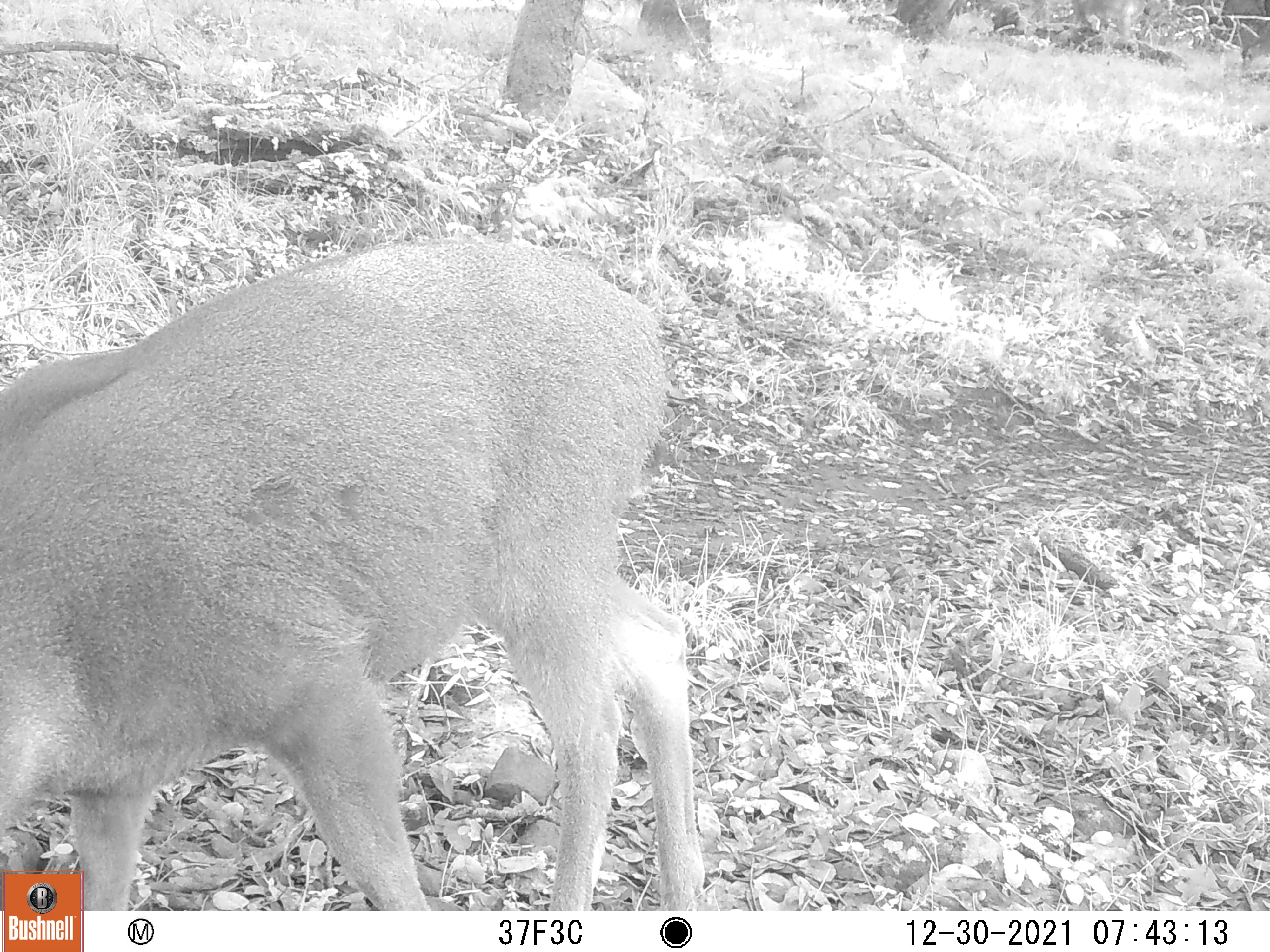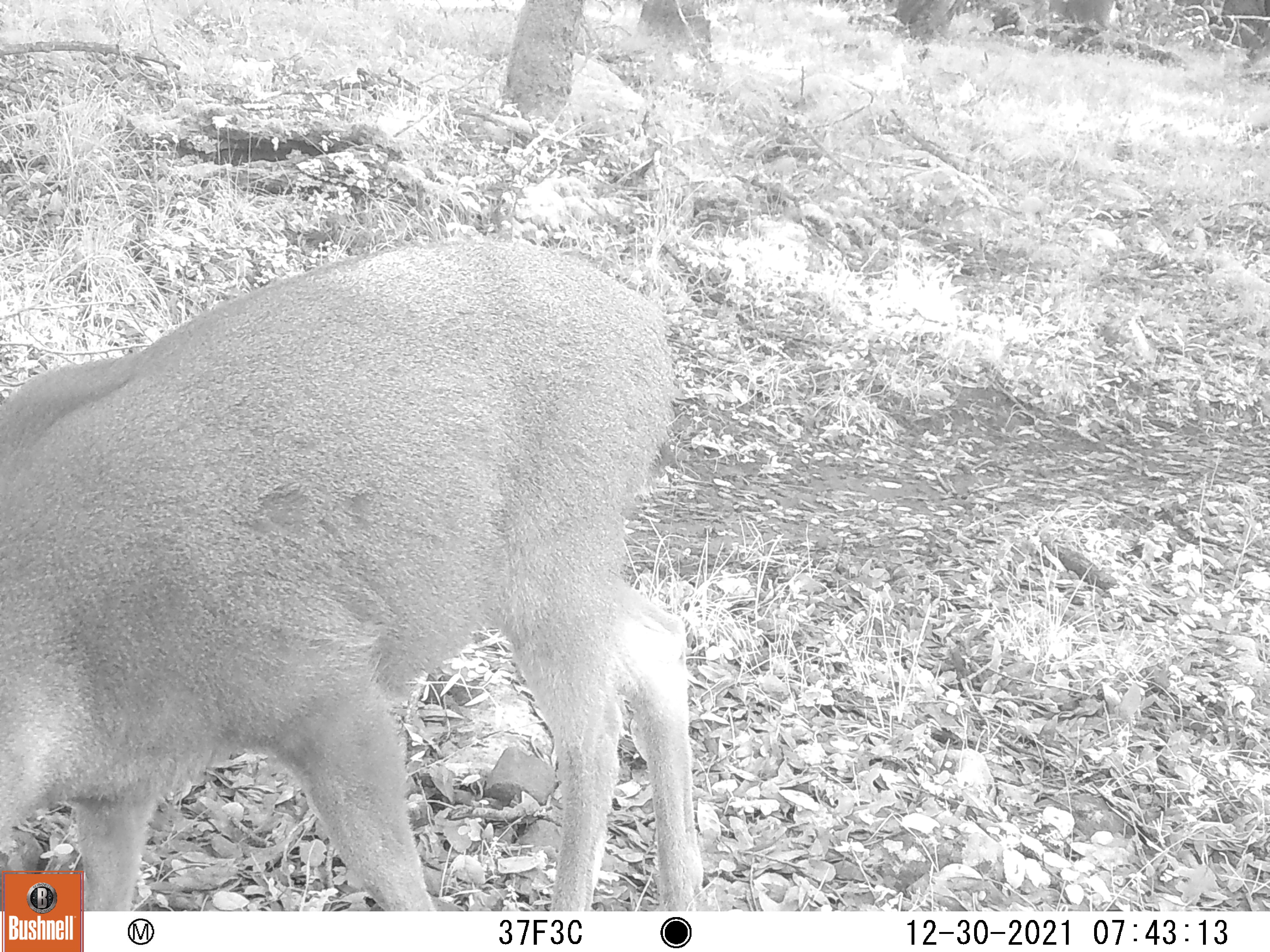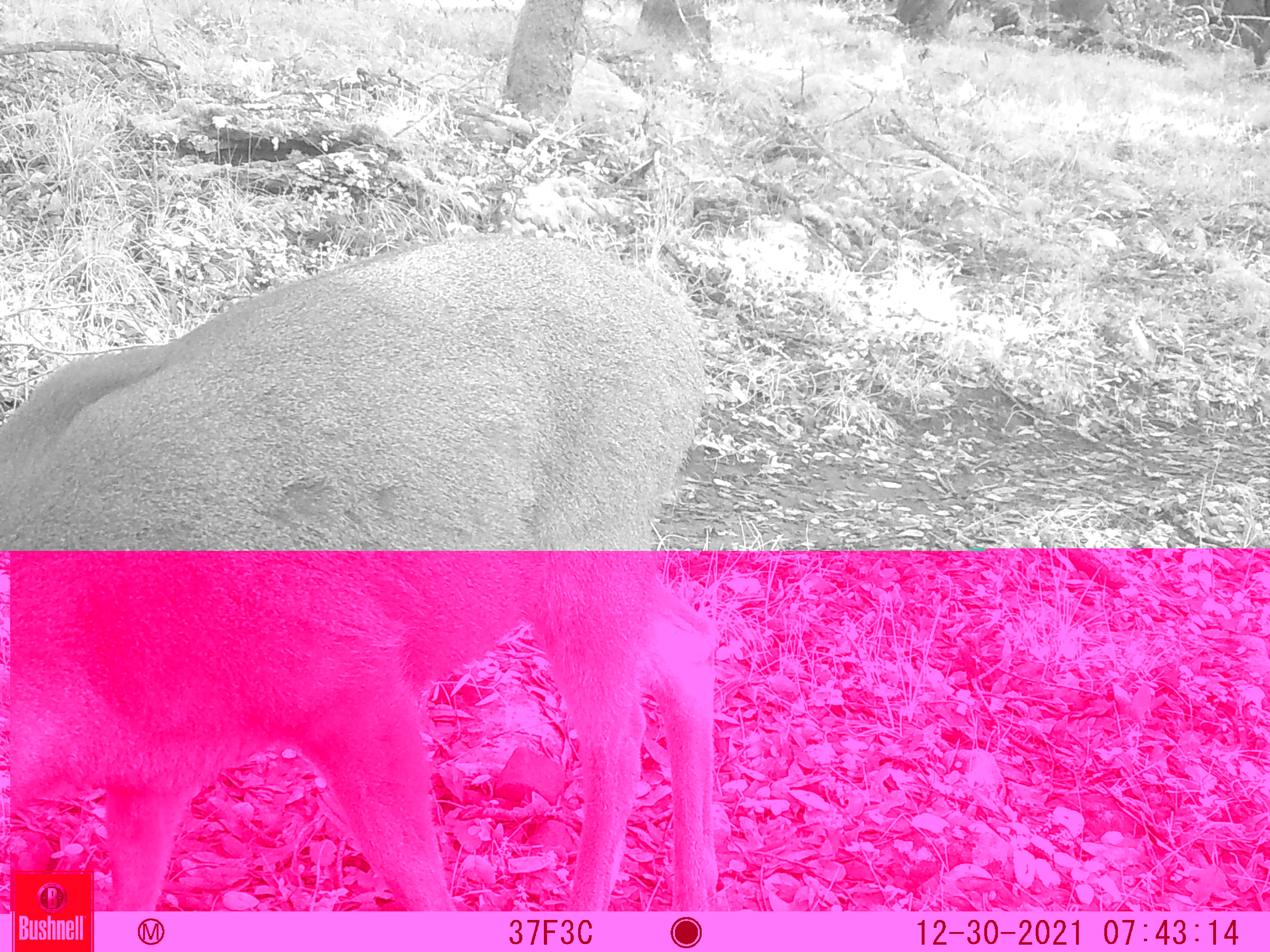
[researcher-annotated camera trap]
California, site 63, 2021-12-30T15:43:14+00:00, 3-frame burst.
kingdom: Animalia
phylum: Chordata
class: Mammalia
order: Artiodactyla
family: Cervidae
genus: Odocoileus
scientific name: Odocoileus hemionus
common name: mule deer